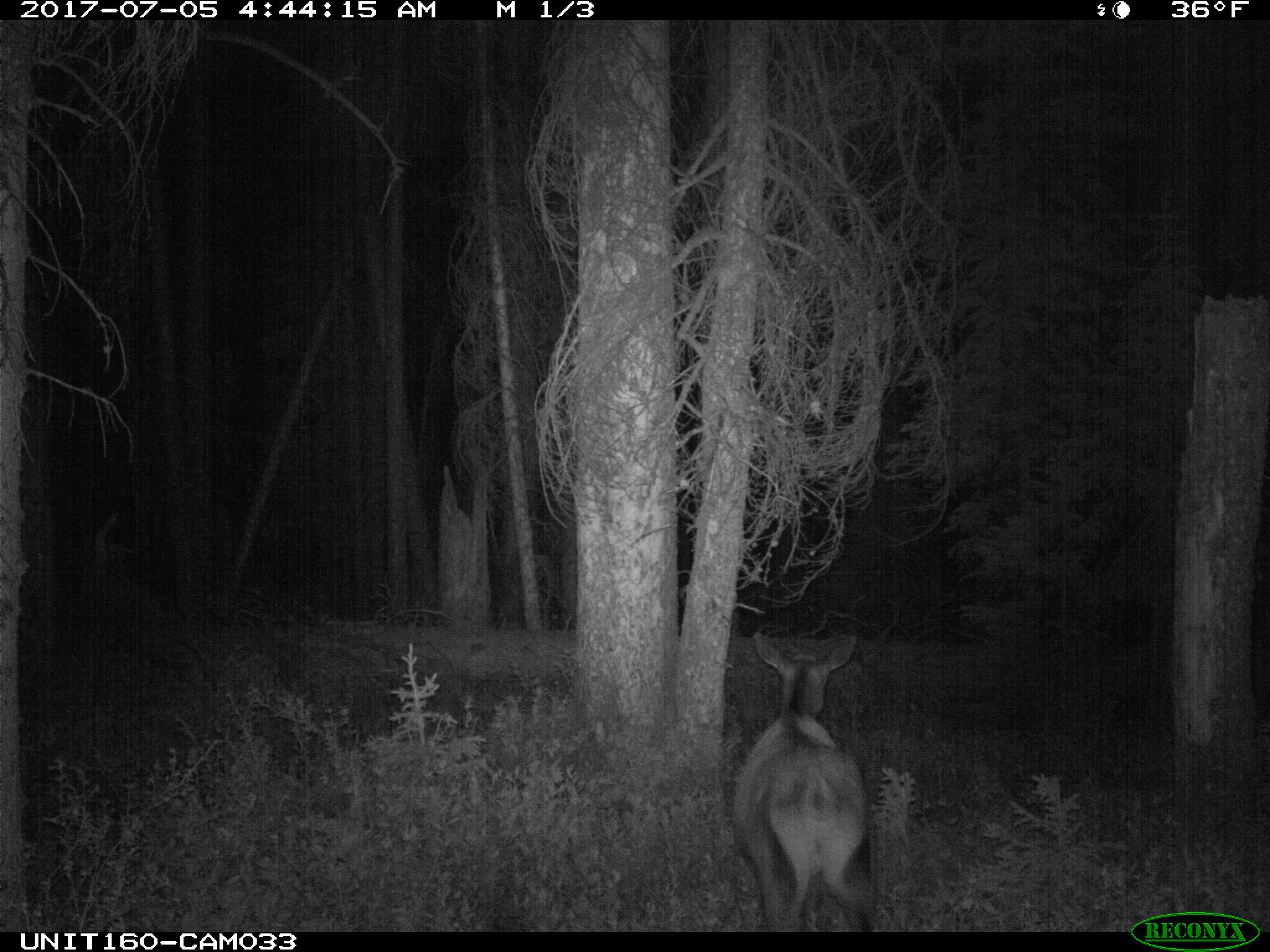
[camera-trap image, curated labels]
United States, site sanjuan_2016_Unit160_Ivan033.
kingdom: Animalia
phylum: Chordata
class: Mammalia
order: Artiodactyla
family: Cervidae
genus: Cervus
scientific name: Cervus elaphus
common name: red deer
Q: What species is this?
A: Cervus elaphus (red deer).